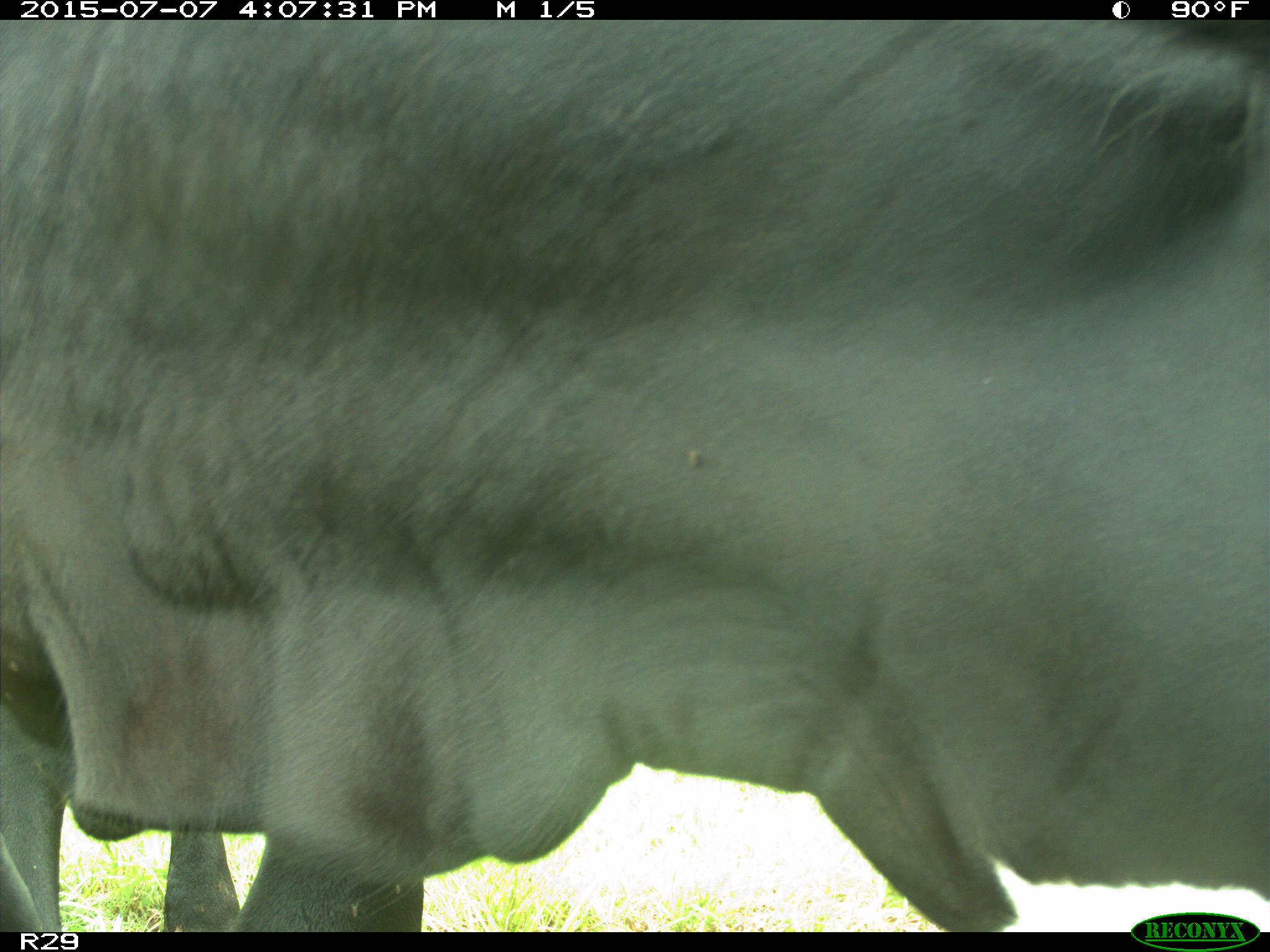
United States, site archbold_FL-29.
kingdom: Animalia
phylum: Chordata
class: Mammalia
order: Artiodactyla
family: Bovidae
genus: Bos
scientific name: Bos taurus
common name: domestic cow